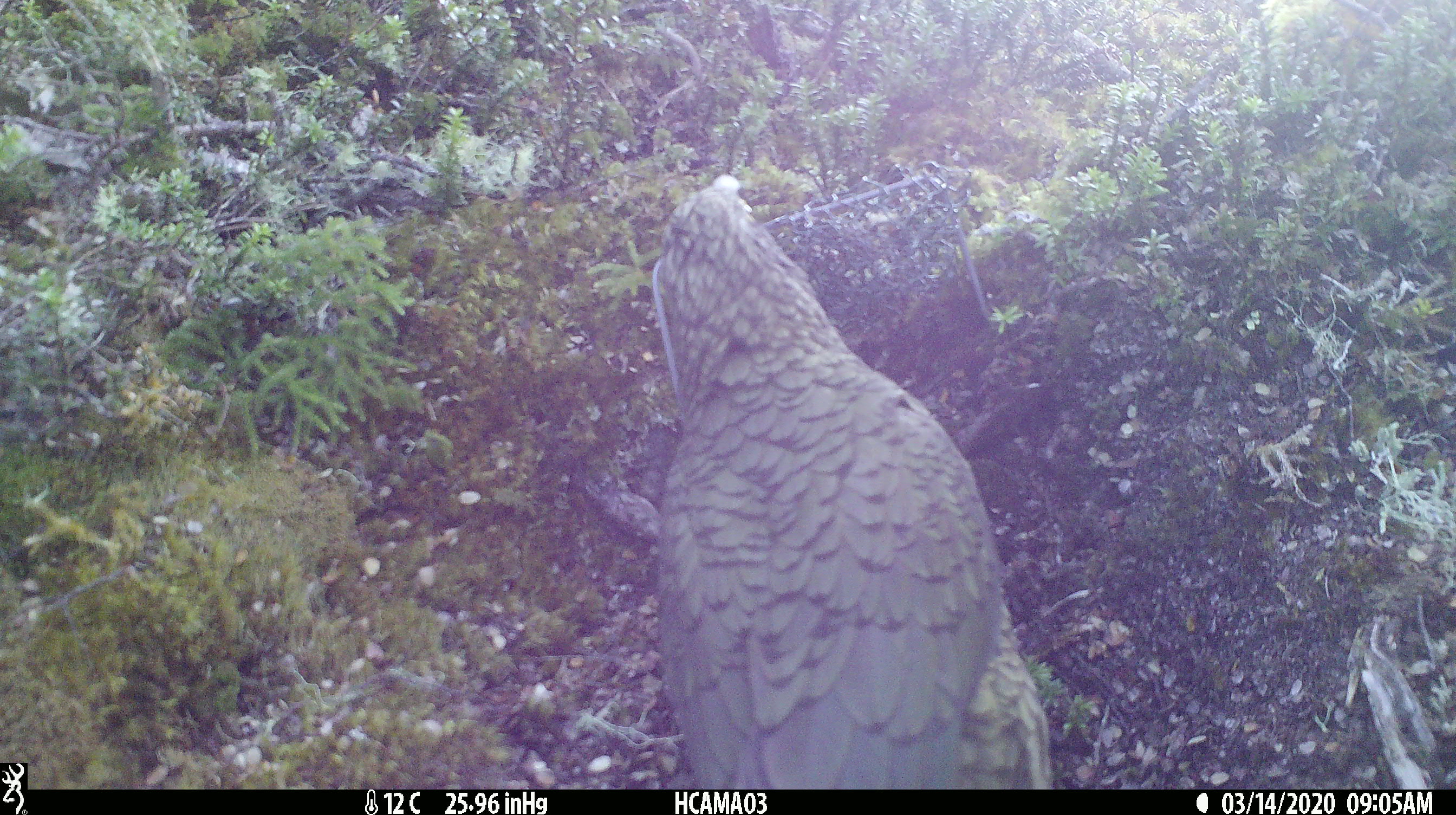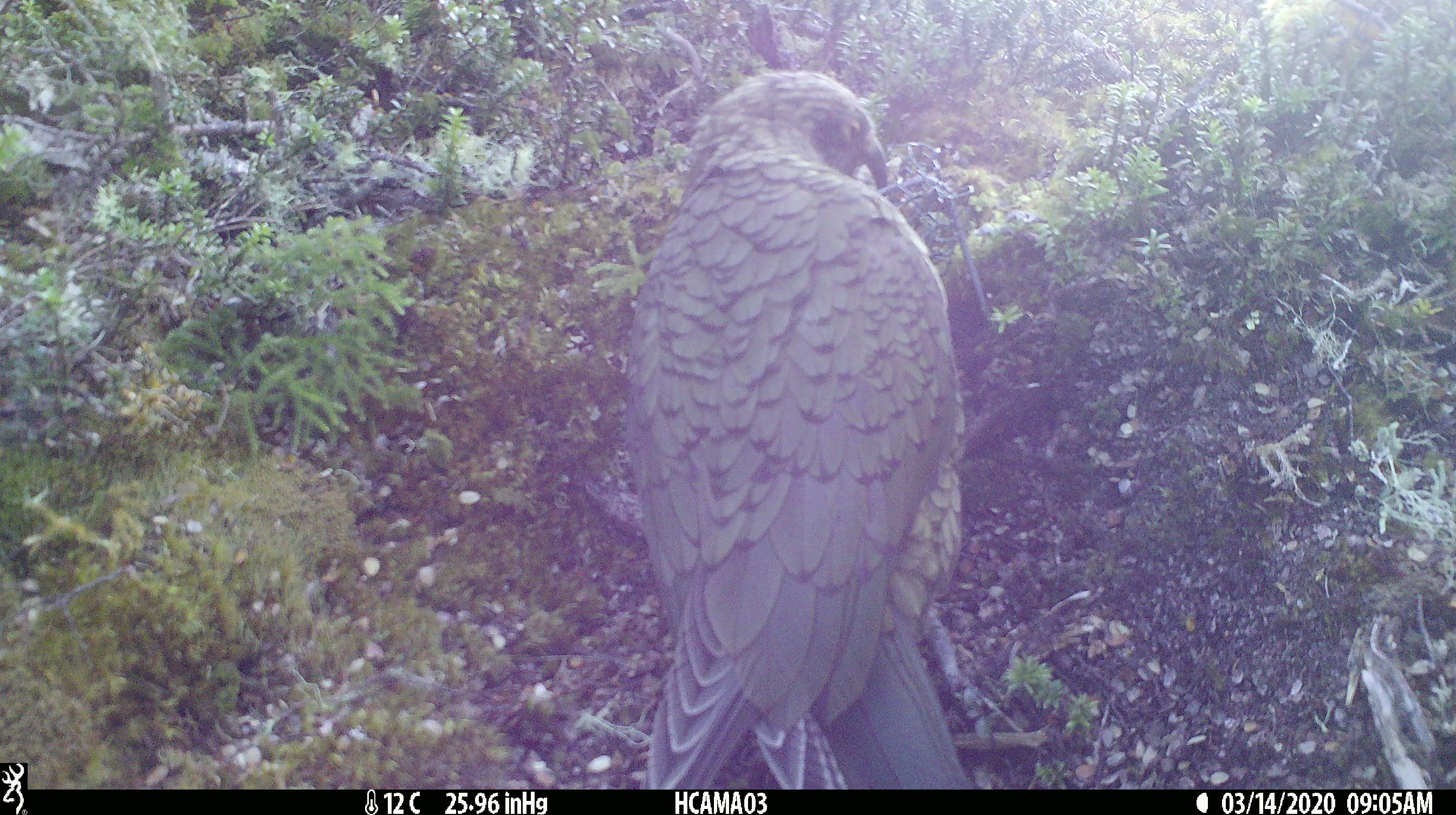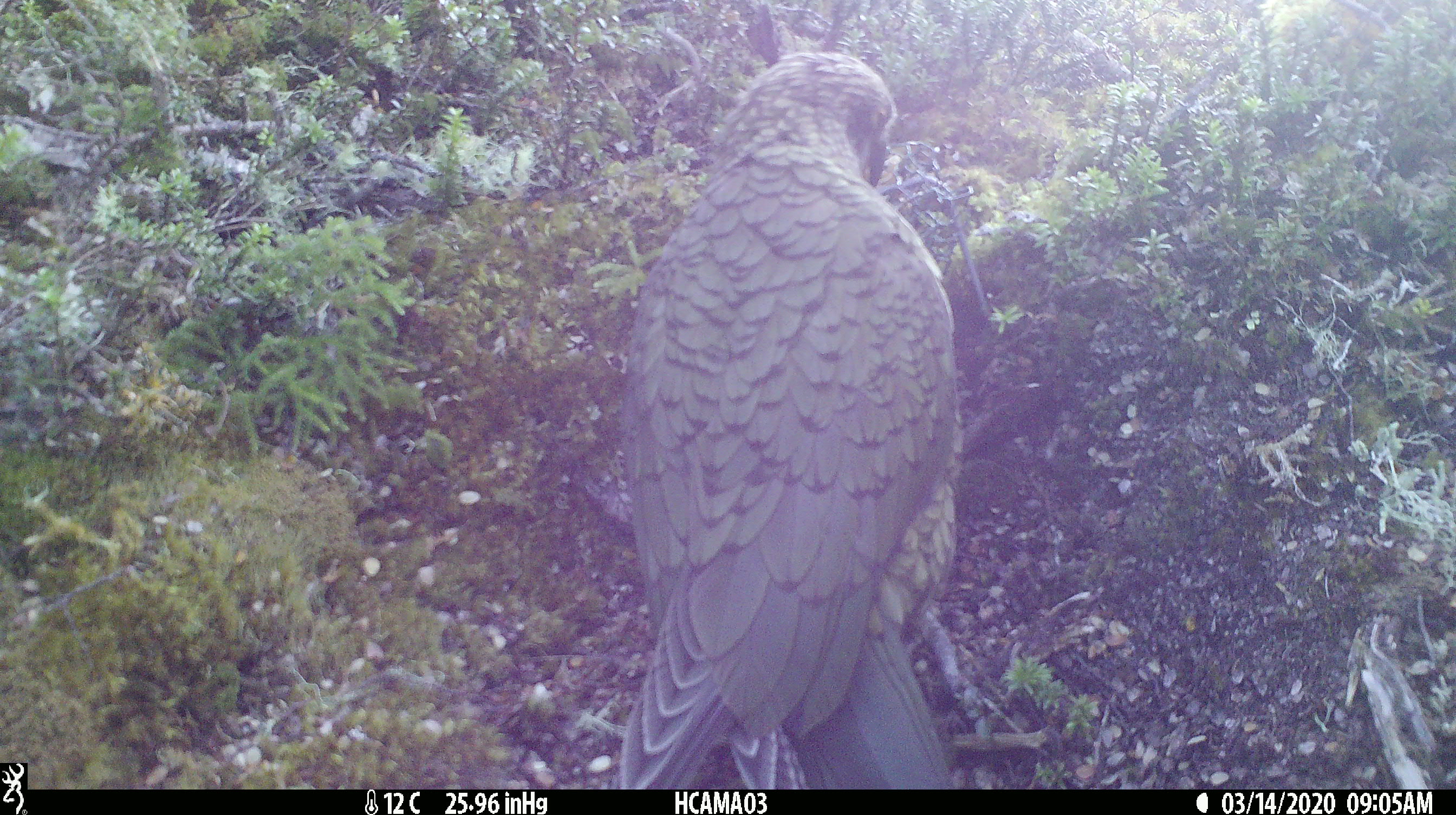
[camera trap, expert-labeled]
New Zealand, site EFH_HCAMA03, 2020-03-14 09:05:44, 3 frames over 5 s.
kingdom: Animalia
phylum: Chordata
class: Aves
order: Psittaciformes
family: Strigopidae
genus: Nestor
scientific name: Nestor notabilis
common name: kea